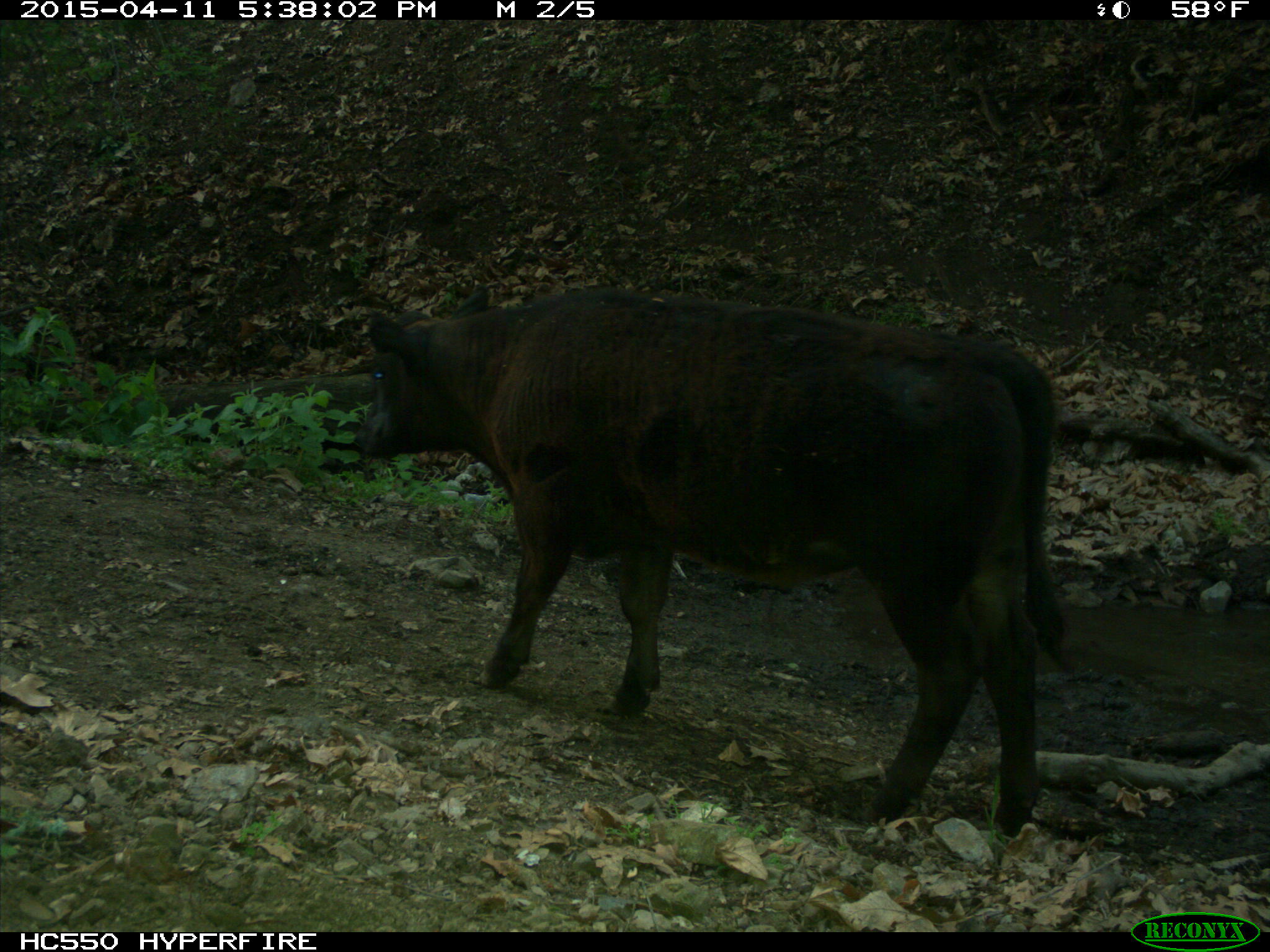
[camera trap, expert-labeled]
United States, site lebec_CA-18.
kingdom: Animalia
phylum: Chordata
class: Mammalia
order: Artiodactyla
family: Bovidae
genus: Bos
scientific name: Bos taurus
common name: domestic cow